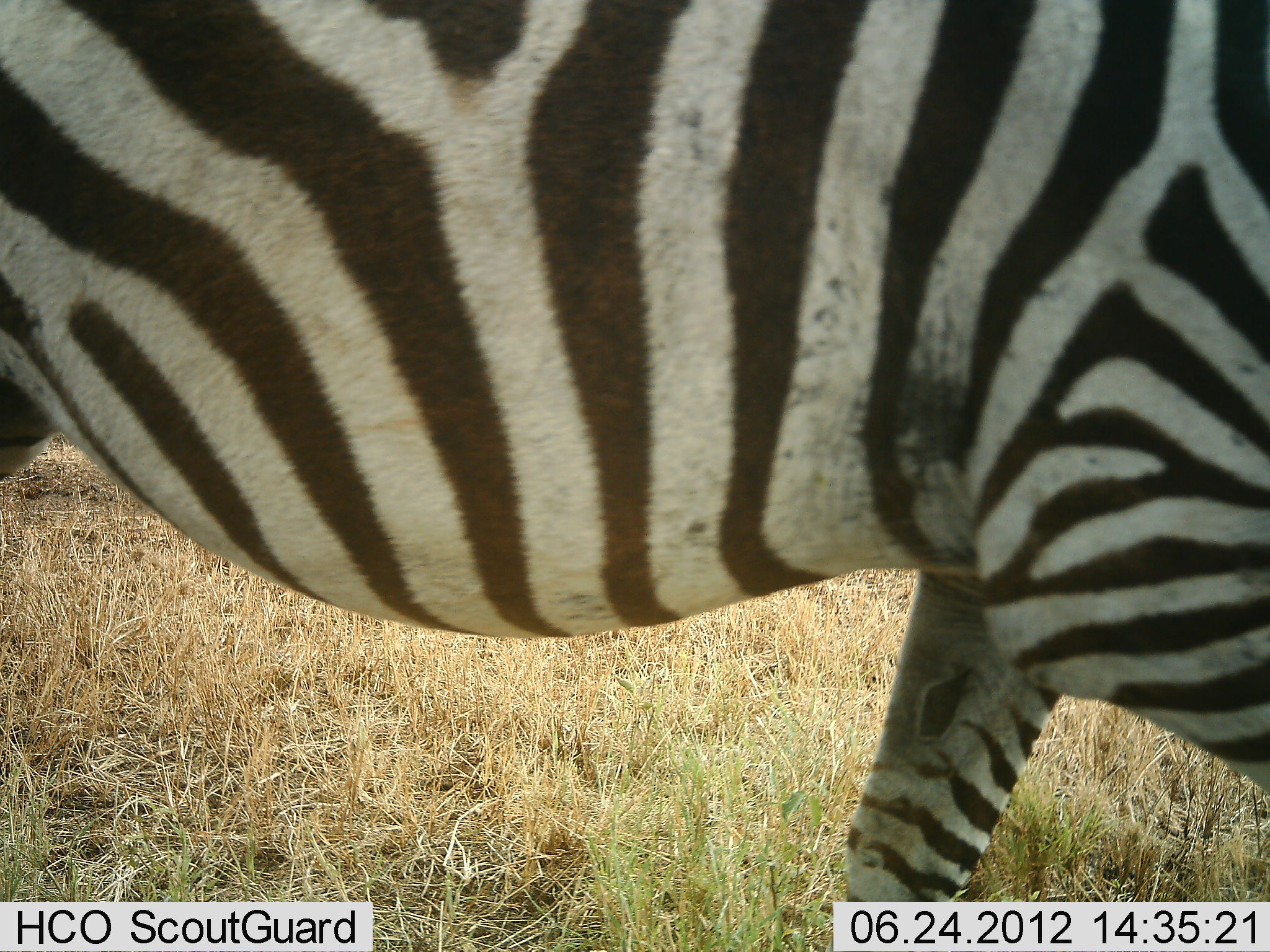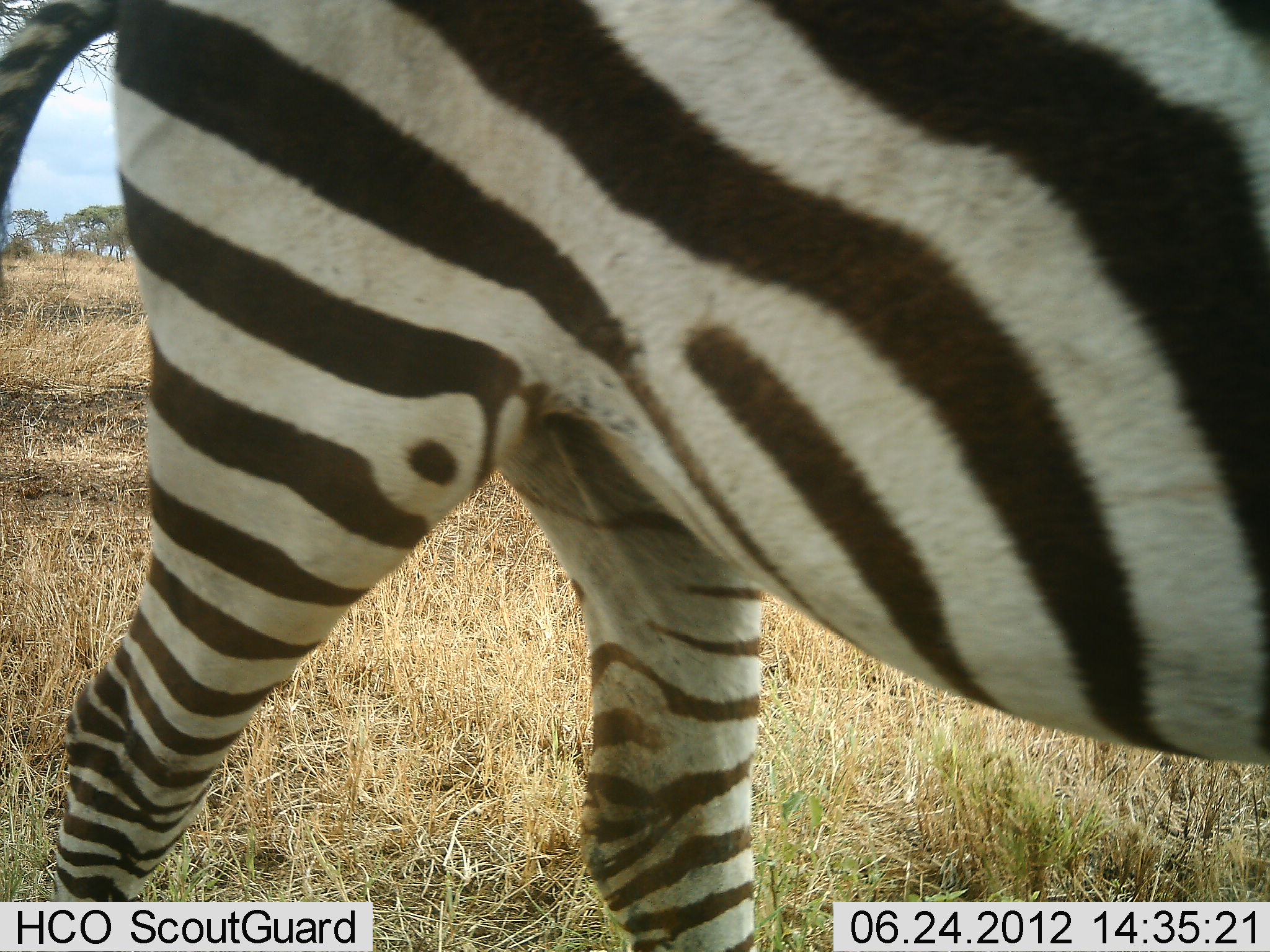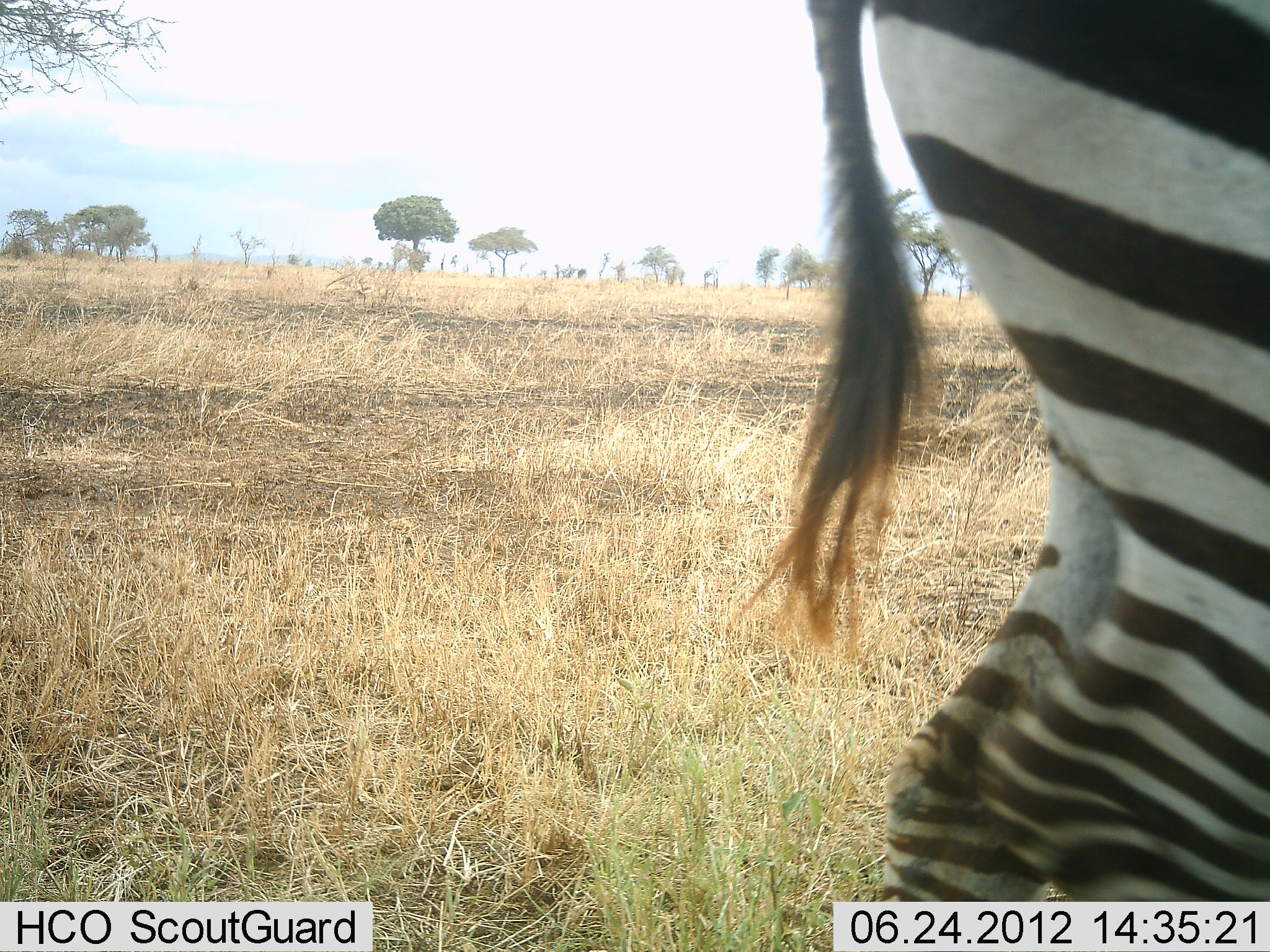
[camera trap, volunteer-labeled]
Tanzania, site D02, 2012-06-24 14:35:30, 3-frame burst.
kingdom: Animalia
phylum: Chordata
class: Mammalia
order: Perissodactyla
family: Equidae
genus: Equus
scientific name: Equus quagga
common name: plains zebra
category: zebra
Zebra (plains zebra) (Equus quagga), count 1. Behavior (volunteer vote fractions): standing 0%, resting 0%, moving 100%, interacting 0%. Young present (vote fraction): 0%. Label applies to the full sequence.